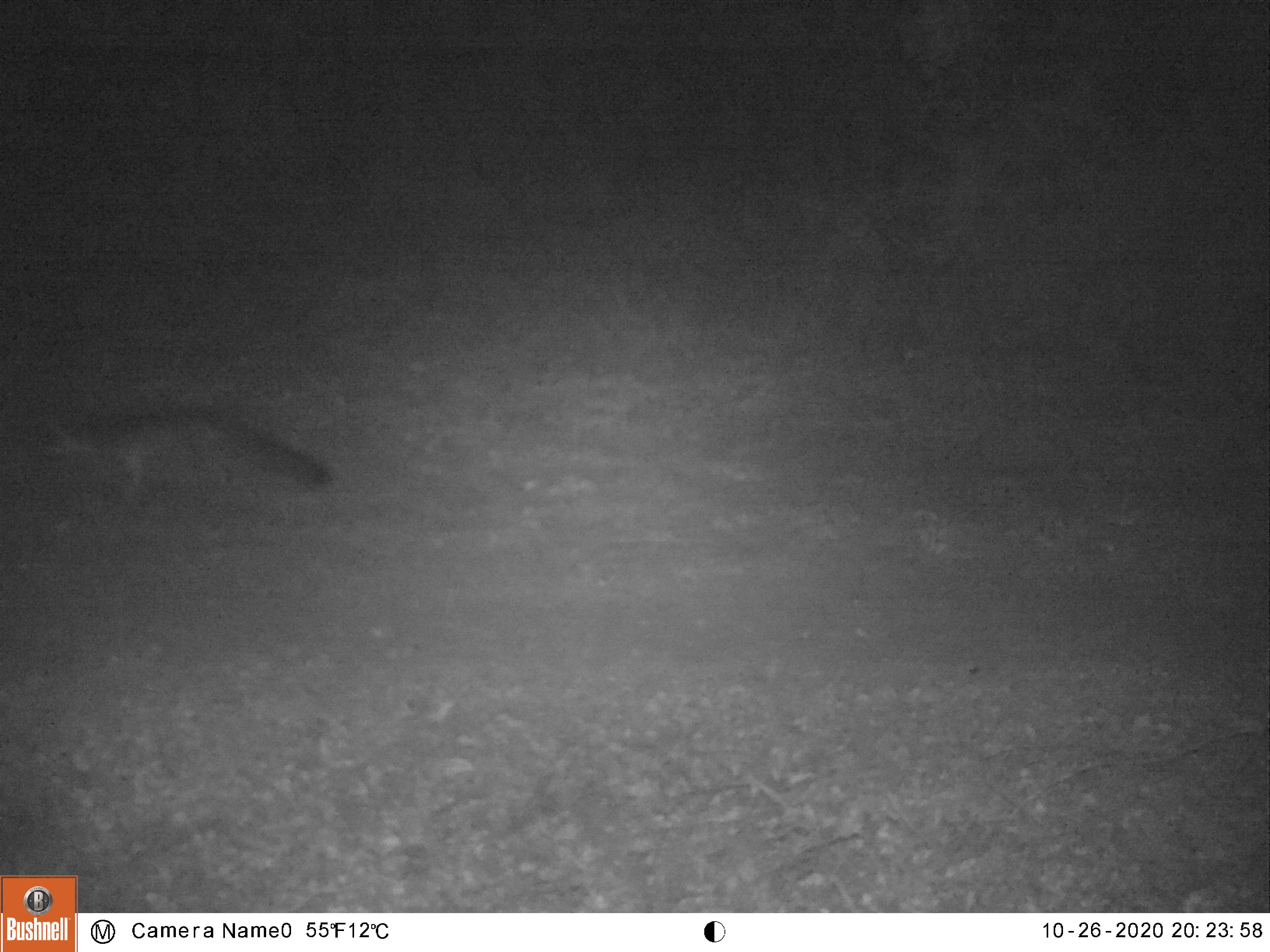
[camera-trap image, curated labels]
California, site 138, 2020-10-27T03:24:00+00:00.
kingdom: Animalia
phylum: Chordata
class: Mammalia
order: Carnivora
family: Canidae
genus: Urocyon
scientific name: Urocyon cinereoargenteus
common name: gray fox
Gray fox (Urocyon cinereoargenteus).